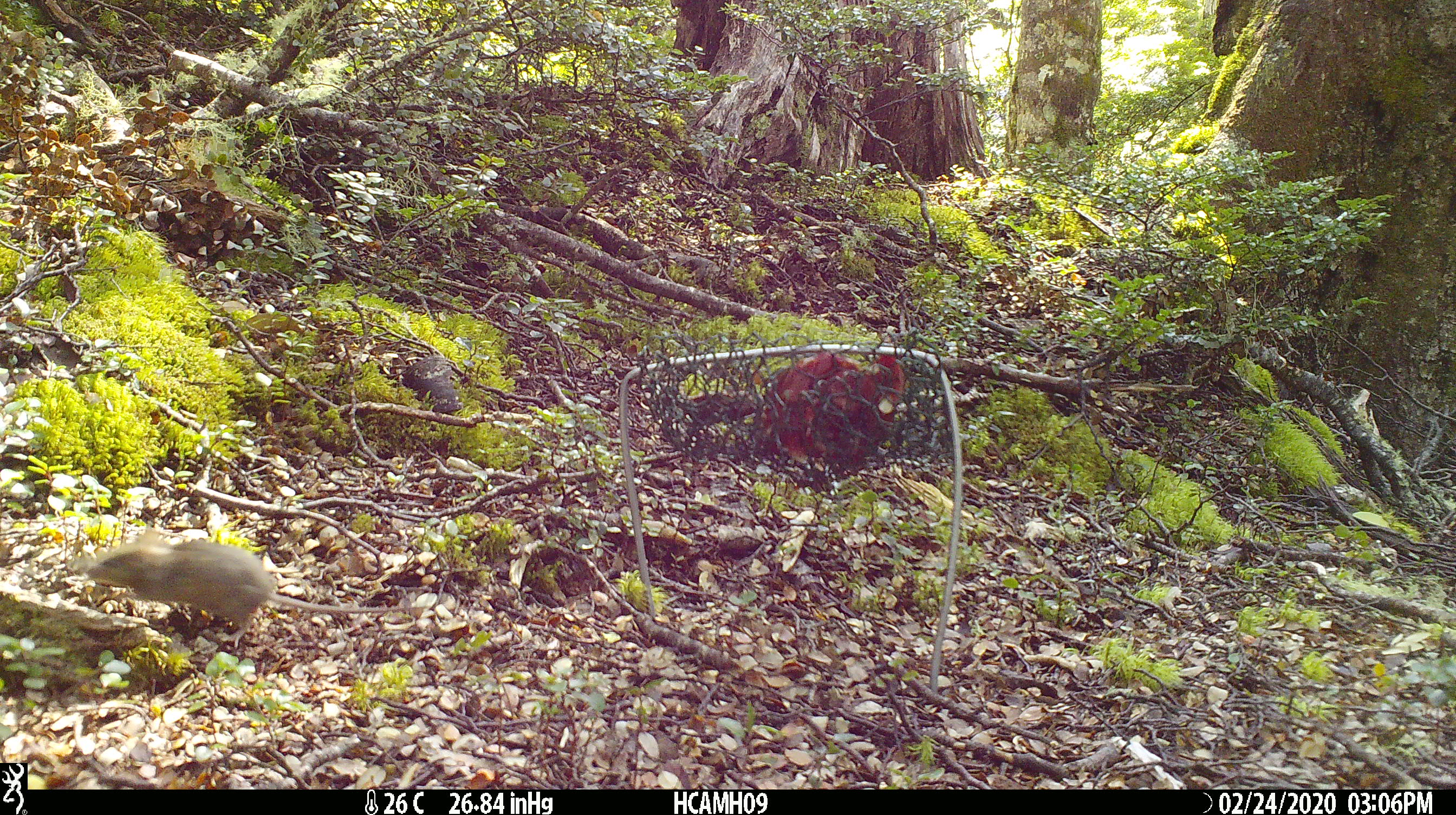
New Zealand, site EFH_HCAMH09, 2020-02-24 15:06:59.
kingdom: Animalia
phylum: Chordata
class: Mammalia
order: Rodentia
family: Muridae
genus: Mus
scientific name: Mus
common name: mouse